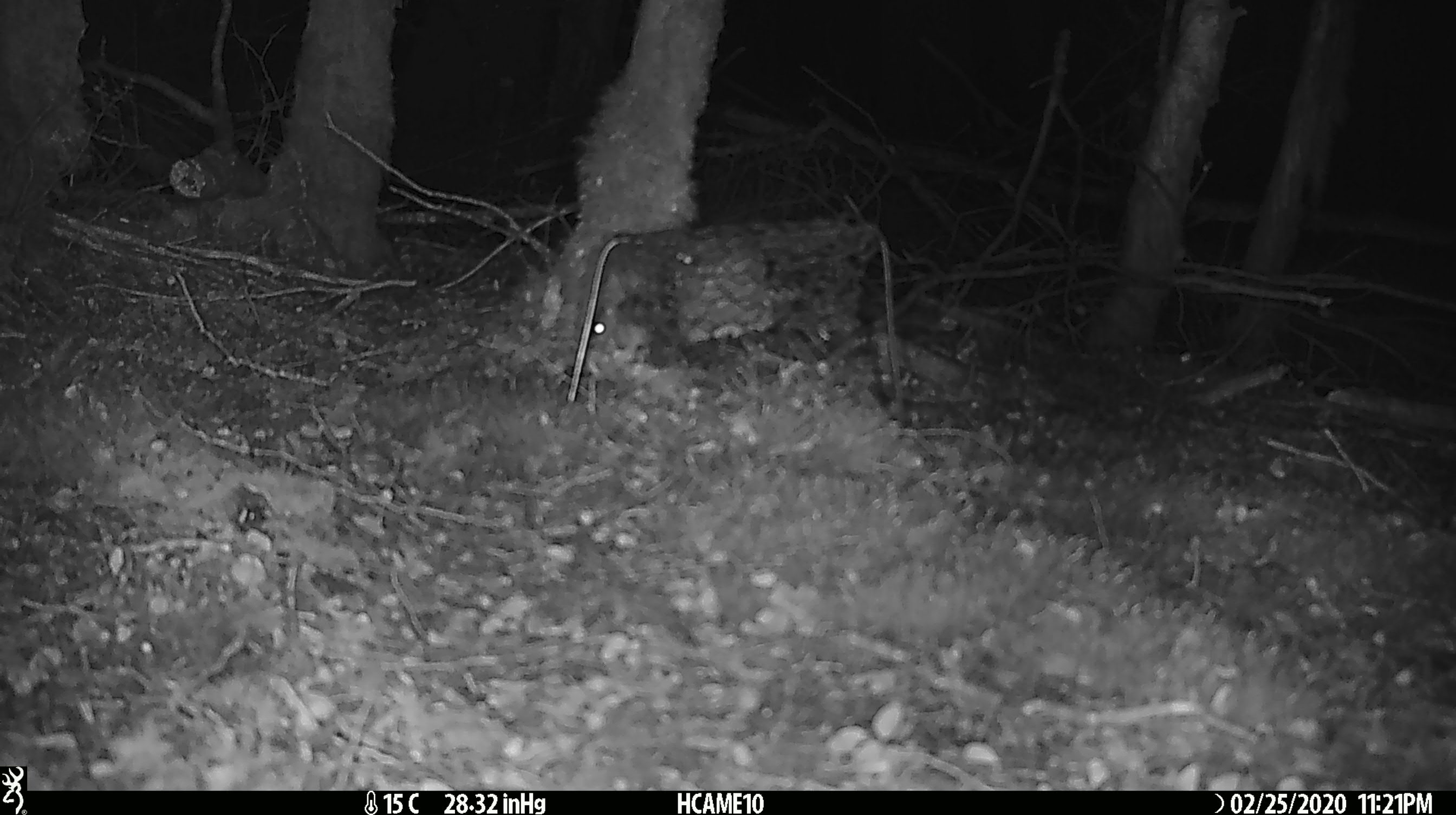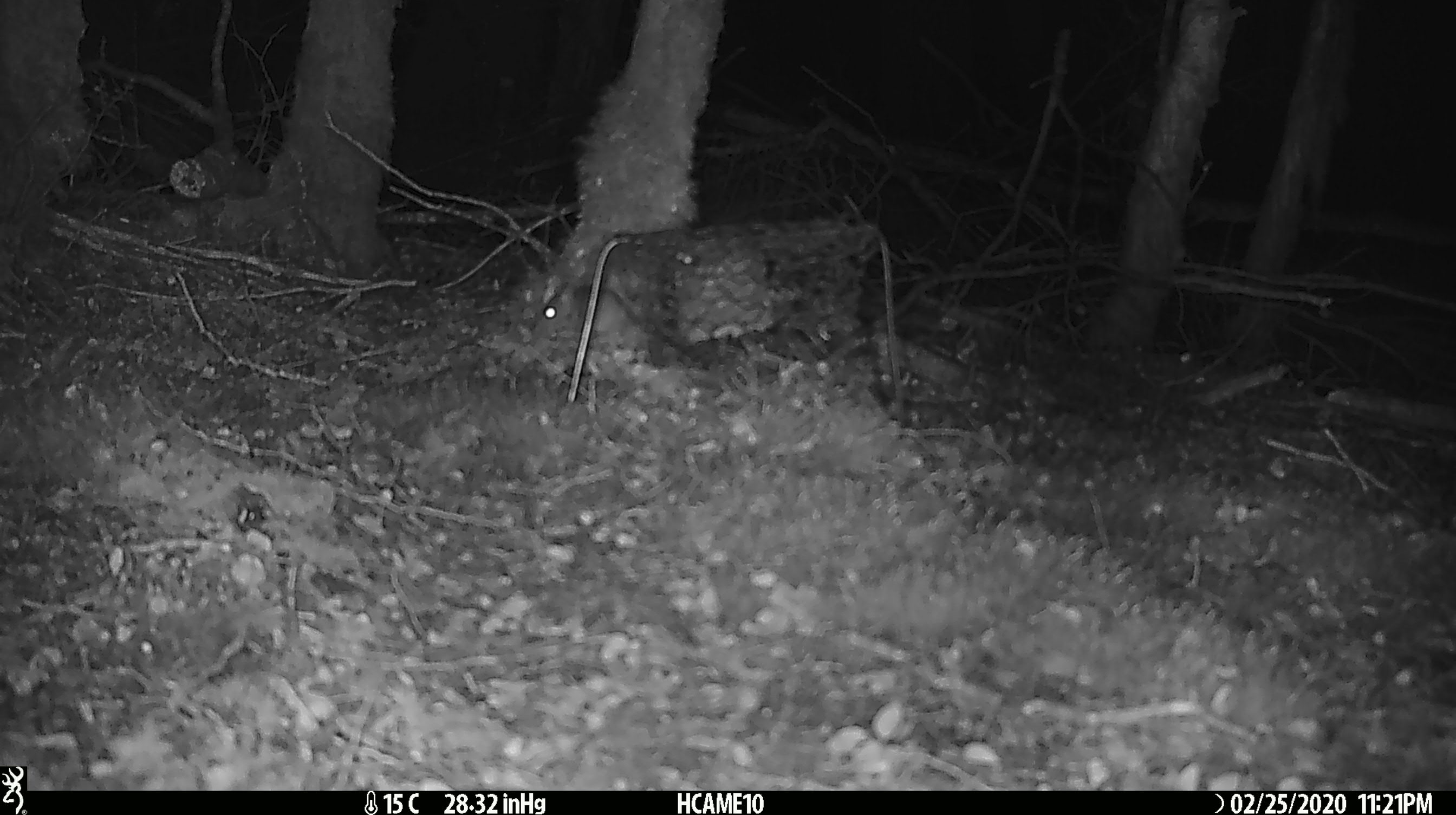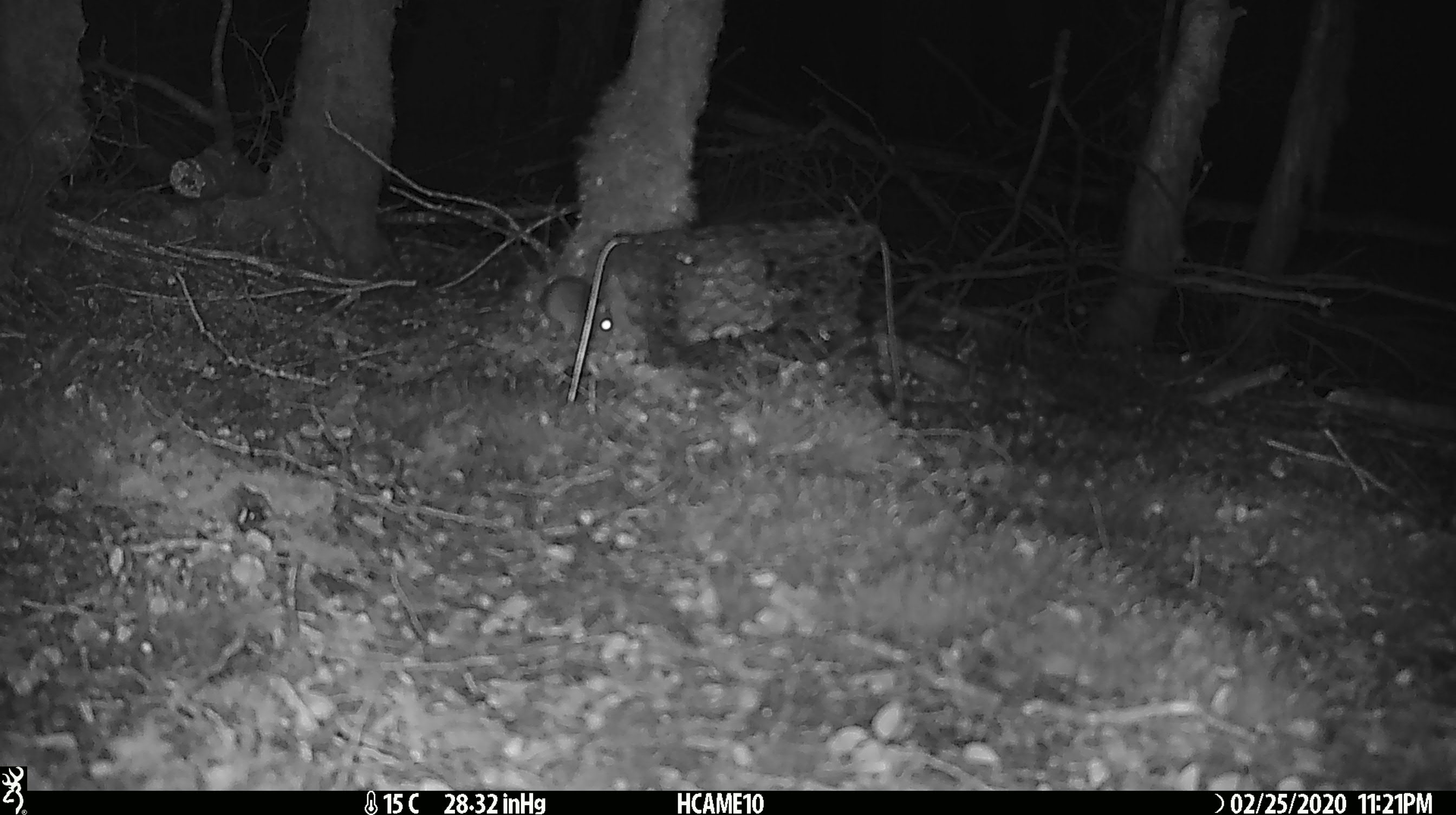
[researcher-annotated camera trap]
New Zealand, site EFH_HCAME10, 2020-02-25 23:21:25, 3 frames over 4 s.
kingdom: Animalia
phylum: Chordata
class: Mammalia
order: Rodentia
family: Muridae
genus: Mus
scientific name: Mus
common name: mouse